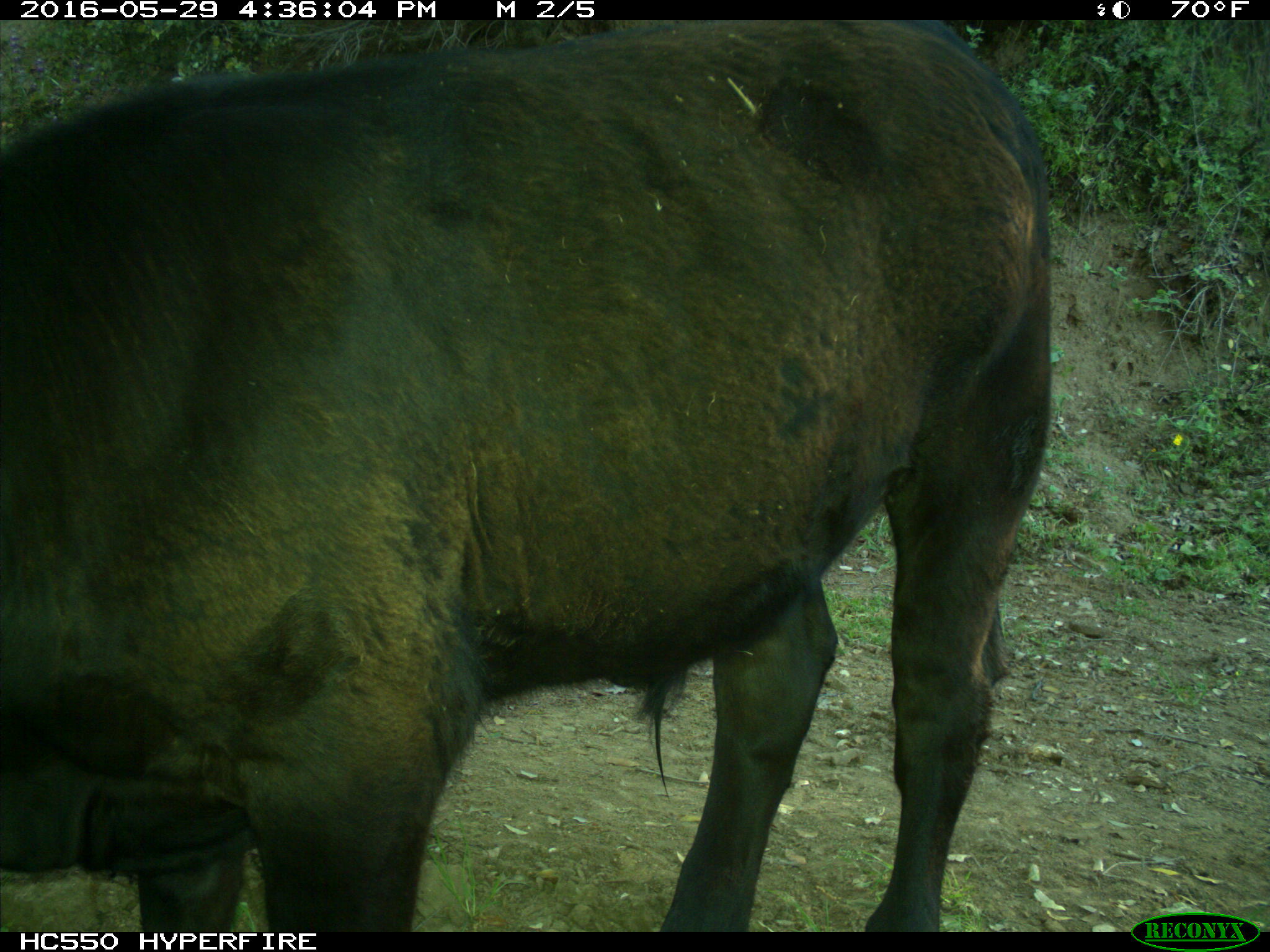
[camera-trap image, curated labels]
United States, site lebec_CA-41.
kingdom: Animalia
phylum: Chordata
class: Mammalia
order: Artiodactyla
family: Bovidae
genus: Bos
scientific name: Bos taurus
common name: domestic cow